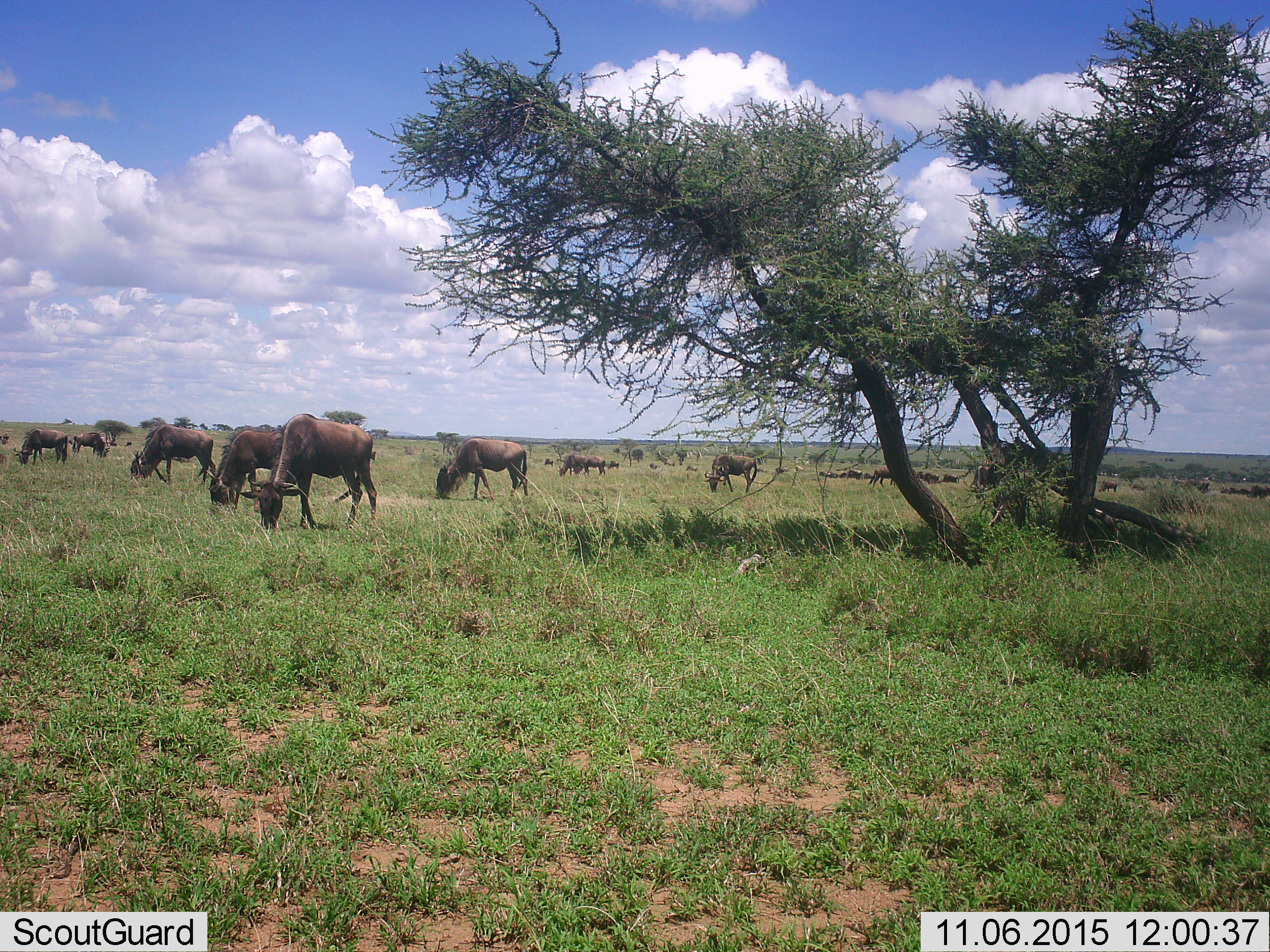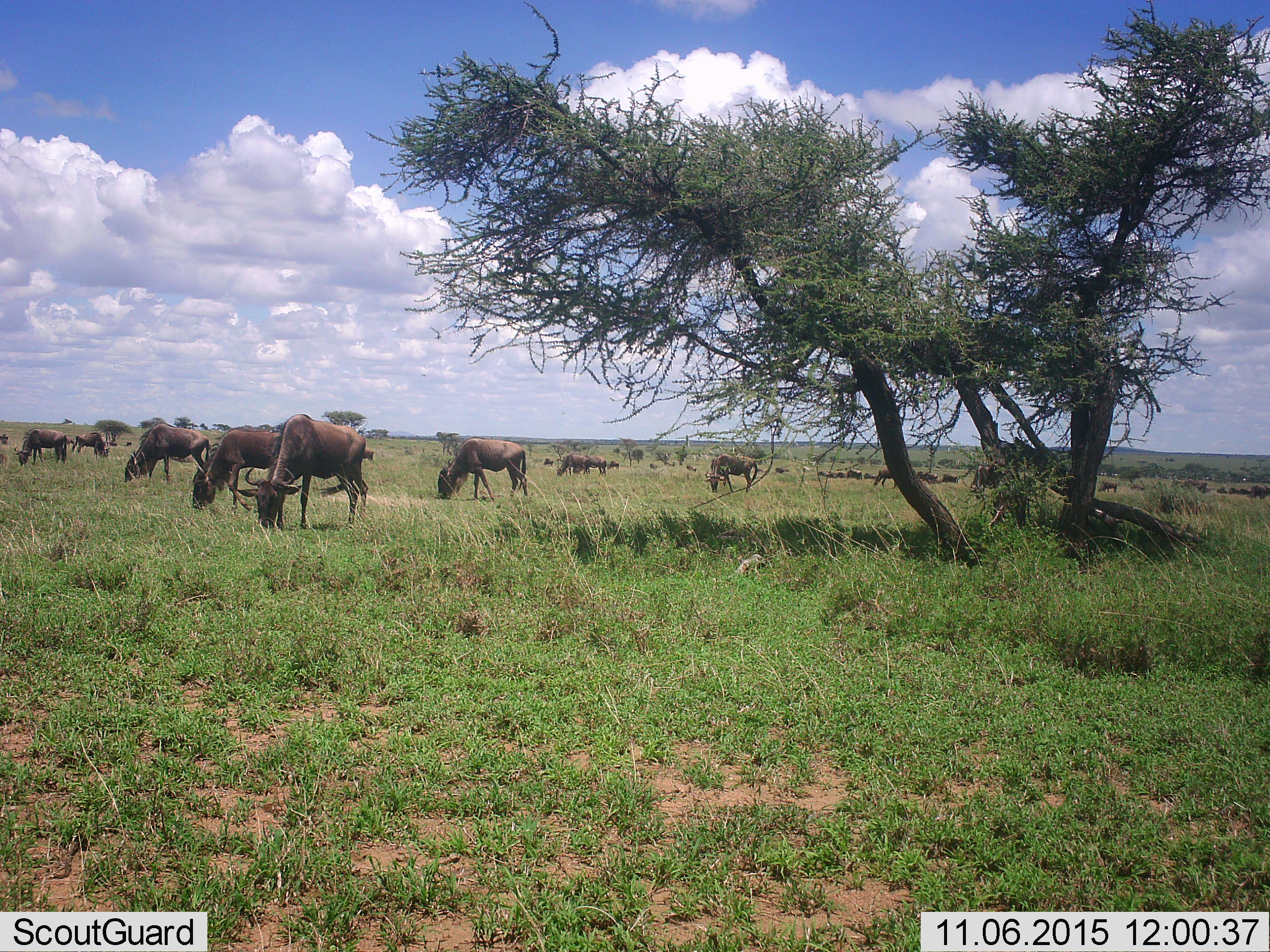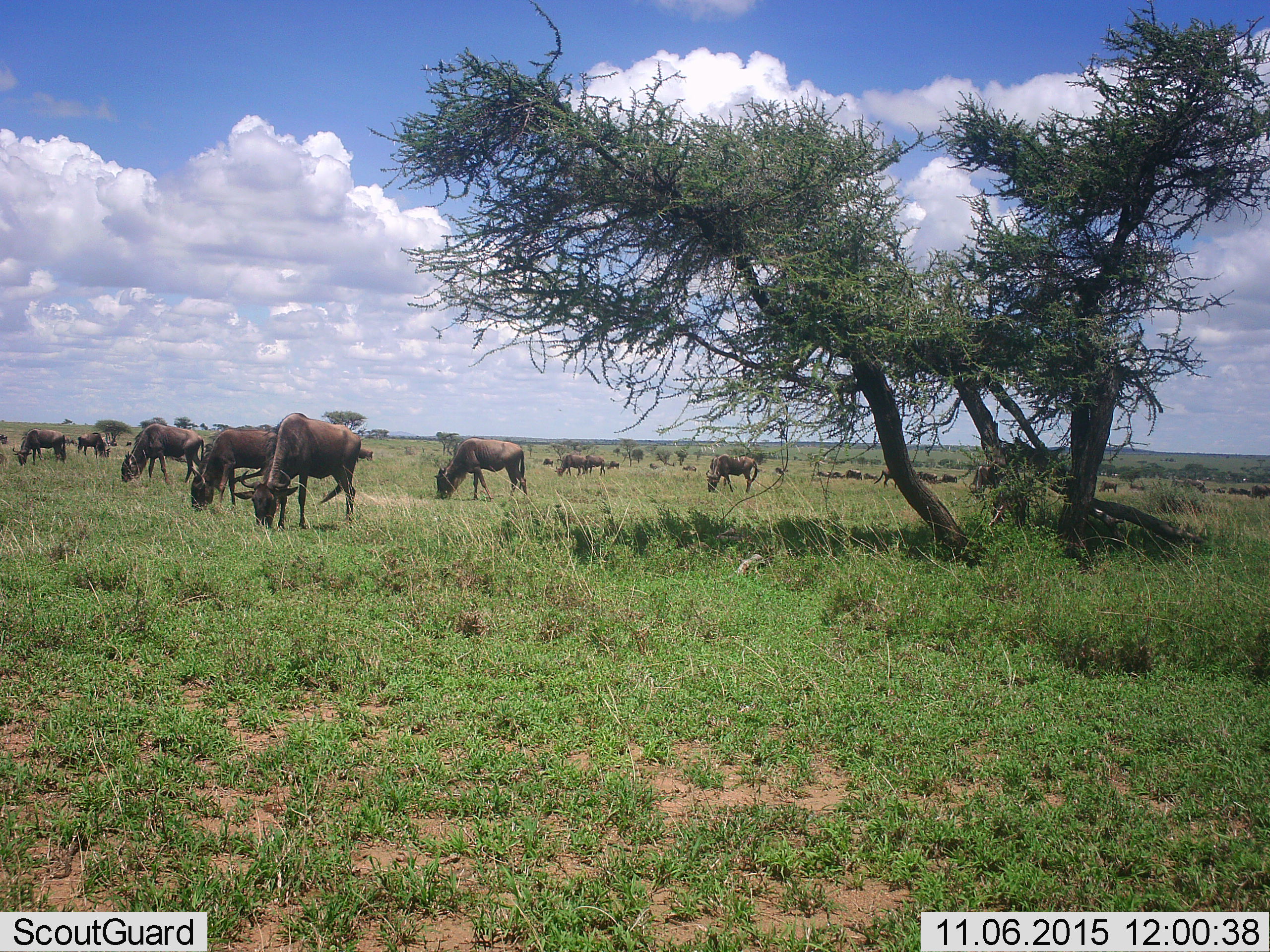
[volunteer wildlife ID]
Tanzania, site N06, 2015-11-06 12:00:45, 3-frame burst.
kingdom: Animalia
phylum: Chordata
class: Mammalia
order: Artiodactyla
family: Bovidae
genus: Connochaetes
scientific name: Connochaetes taurinus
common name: blue wildebeest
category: wildebeest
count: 11-50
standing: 25%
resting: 0%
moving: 62%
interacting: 0%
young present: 0%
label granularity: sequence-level